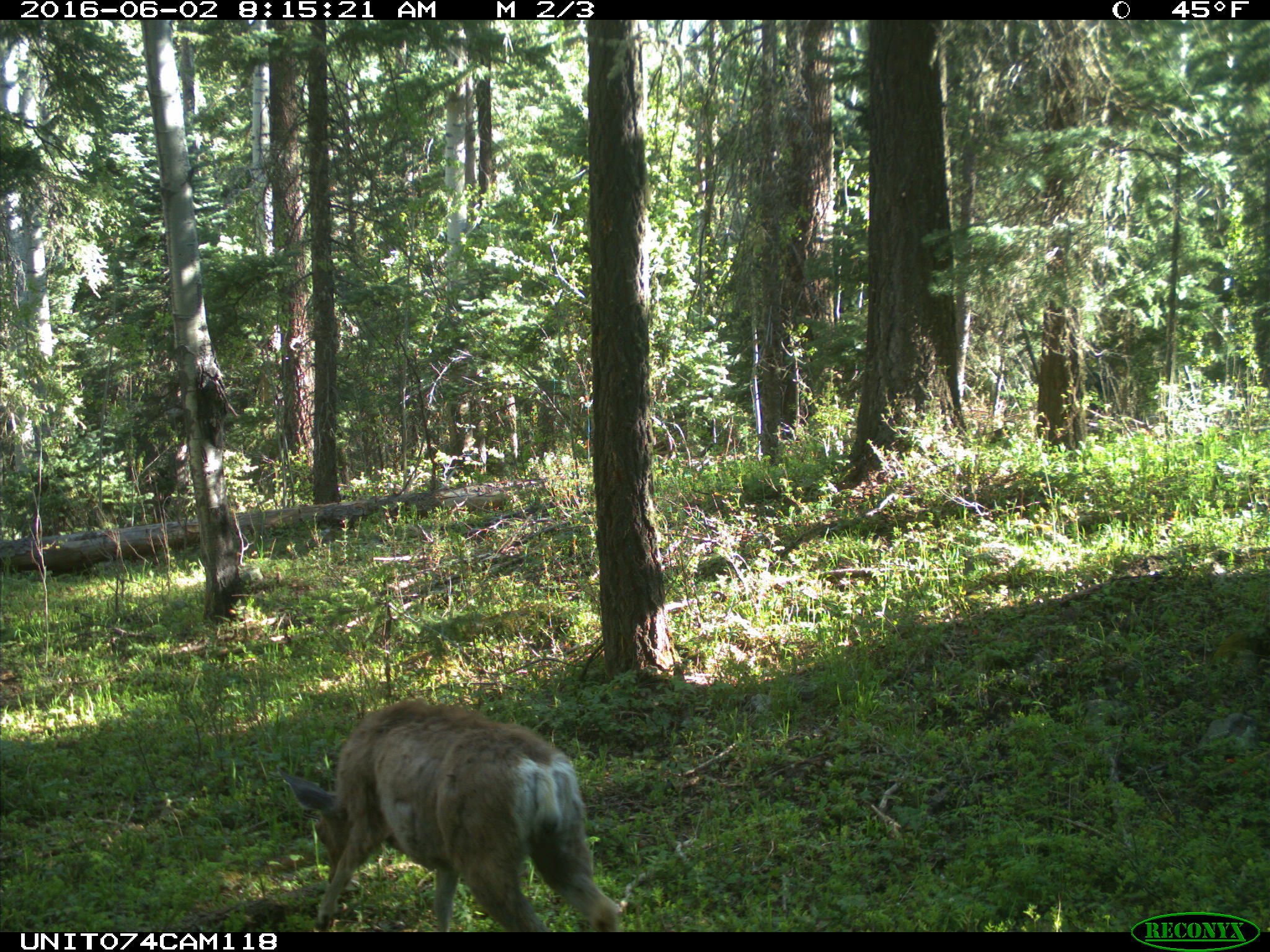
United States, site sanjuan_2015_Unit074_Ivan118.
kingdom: Animalia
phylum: Chordata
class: Mammalia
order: Artiodactyla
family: Cervidae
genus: Odocoileus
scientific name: Odocoileus hemionus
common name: mule deer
Odocoileus hemionus (mule deer).